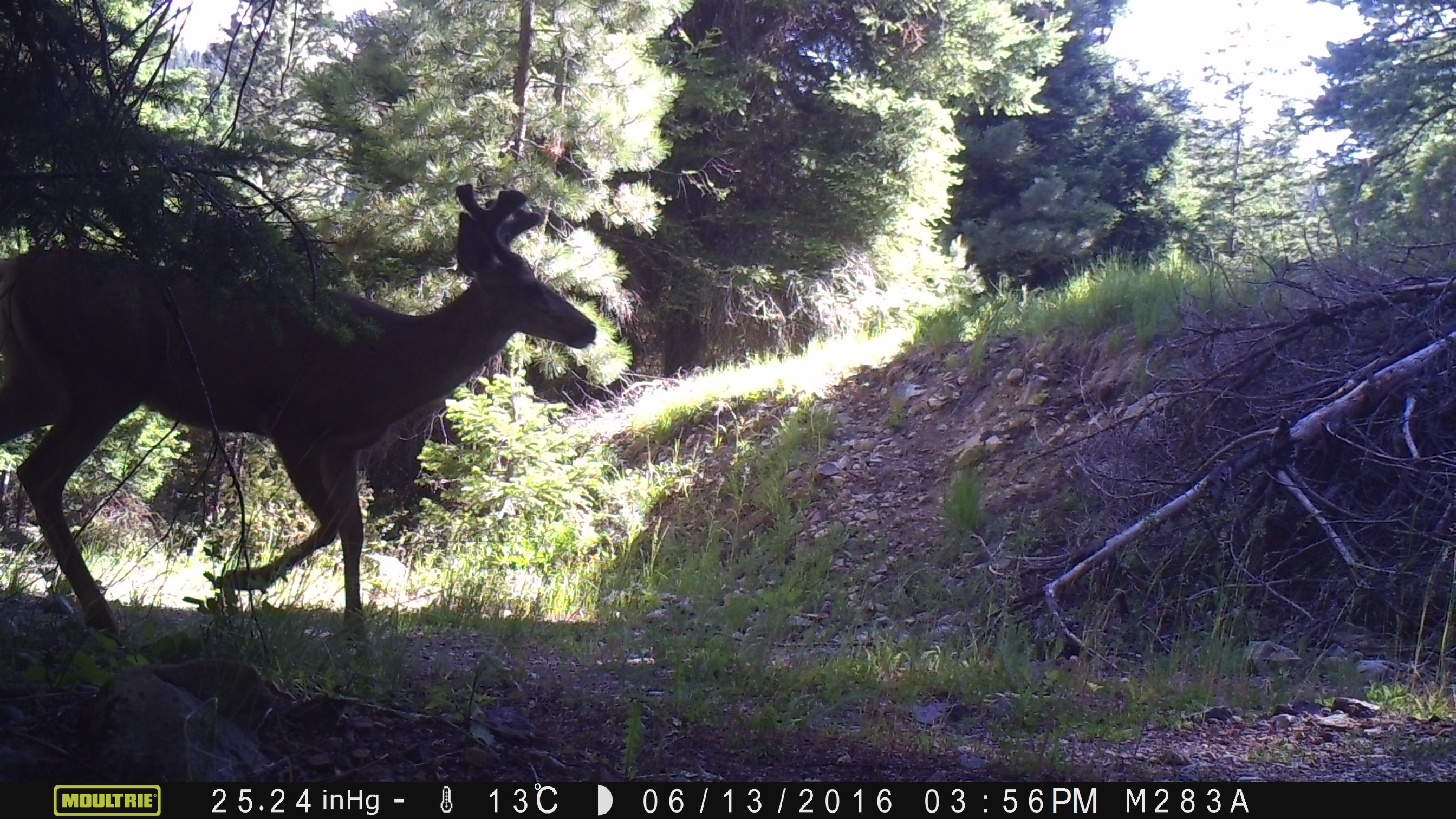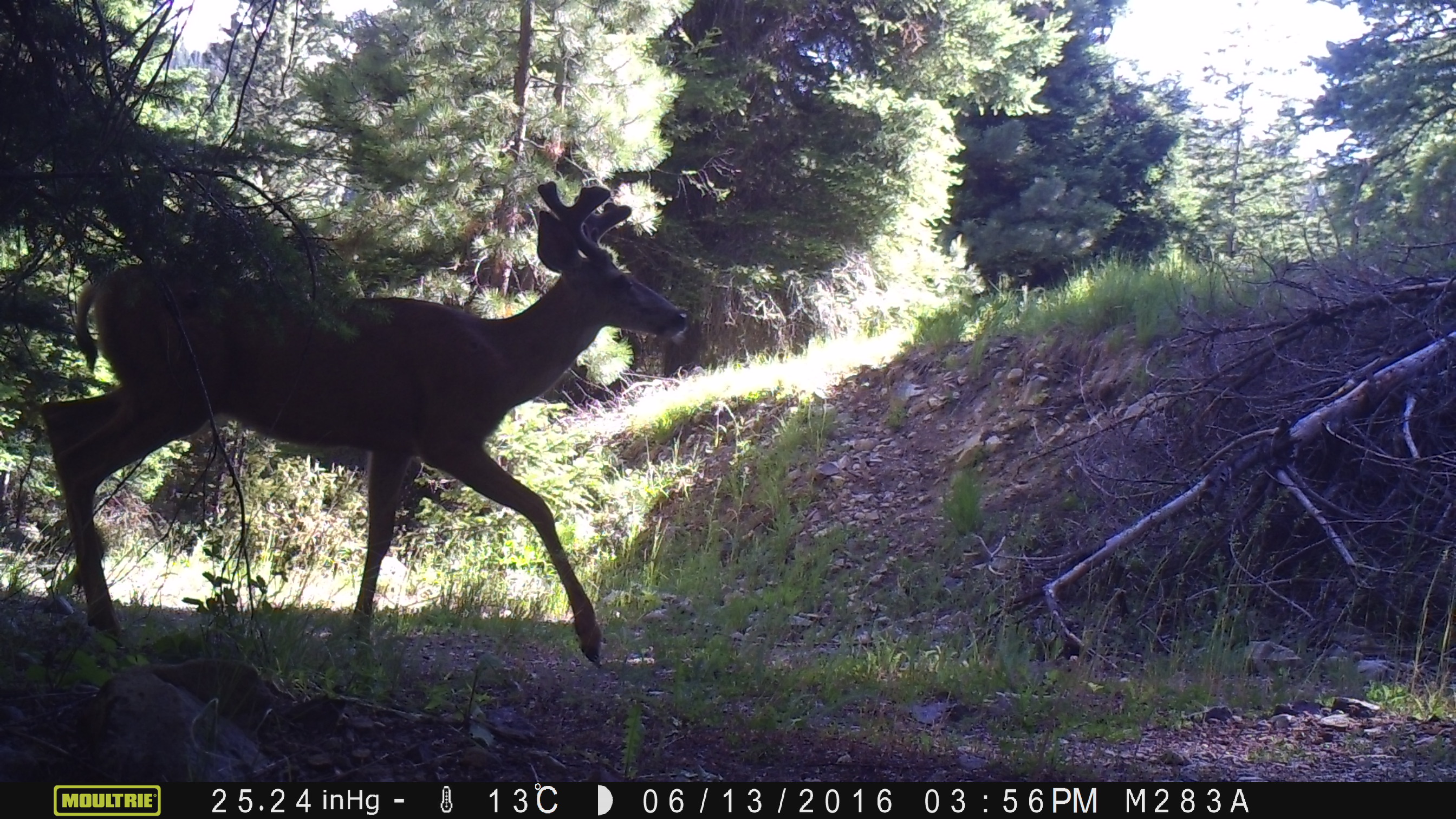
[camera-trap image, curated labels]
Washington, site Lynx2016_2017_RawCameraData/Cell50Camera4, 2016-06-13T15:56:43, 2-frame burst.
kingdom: Animalia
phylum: Chordata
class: Mammalia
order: Artiodactyla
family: Cervidae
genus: Odocoileus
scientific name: Odocoileus hemionus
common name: mule deer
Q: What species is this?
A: Odocoileus hemionus (mule deer).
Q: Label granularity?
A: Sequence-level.